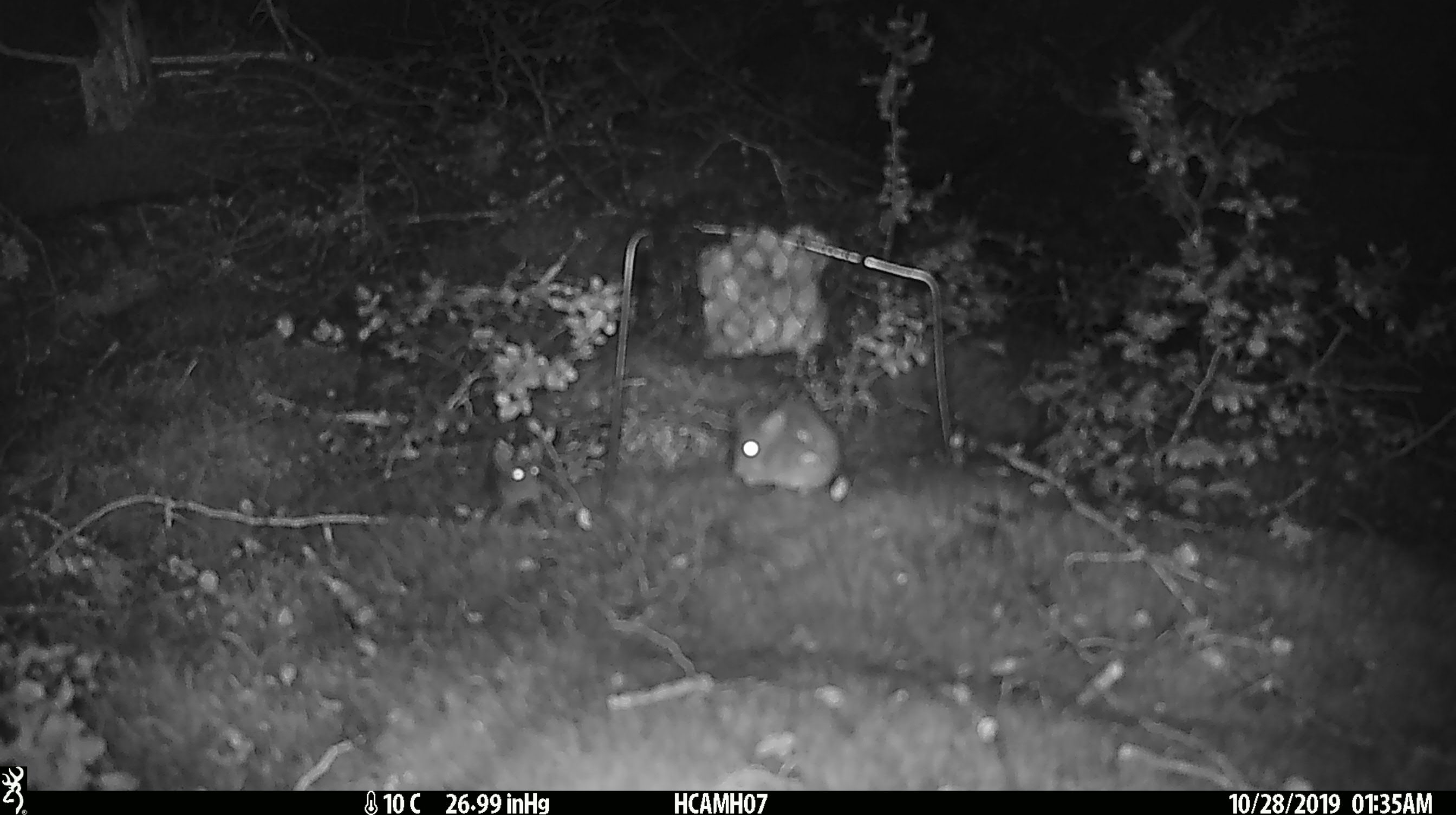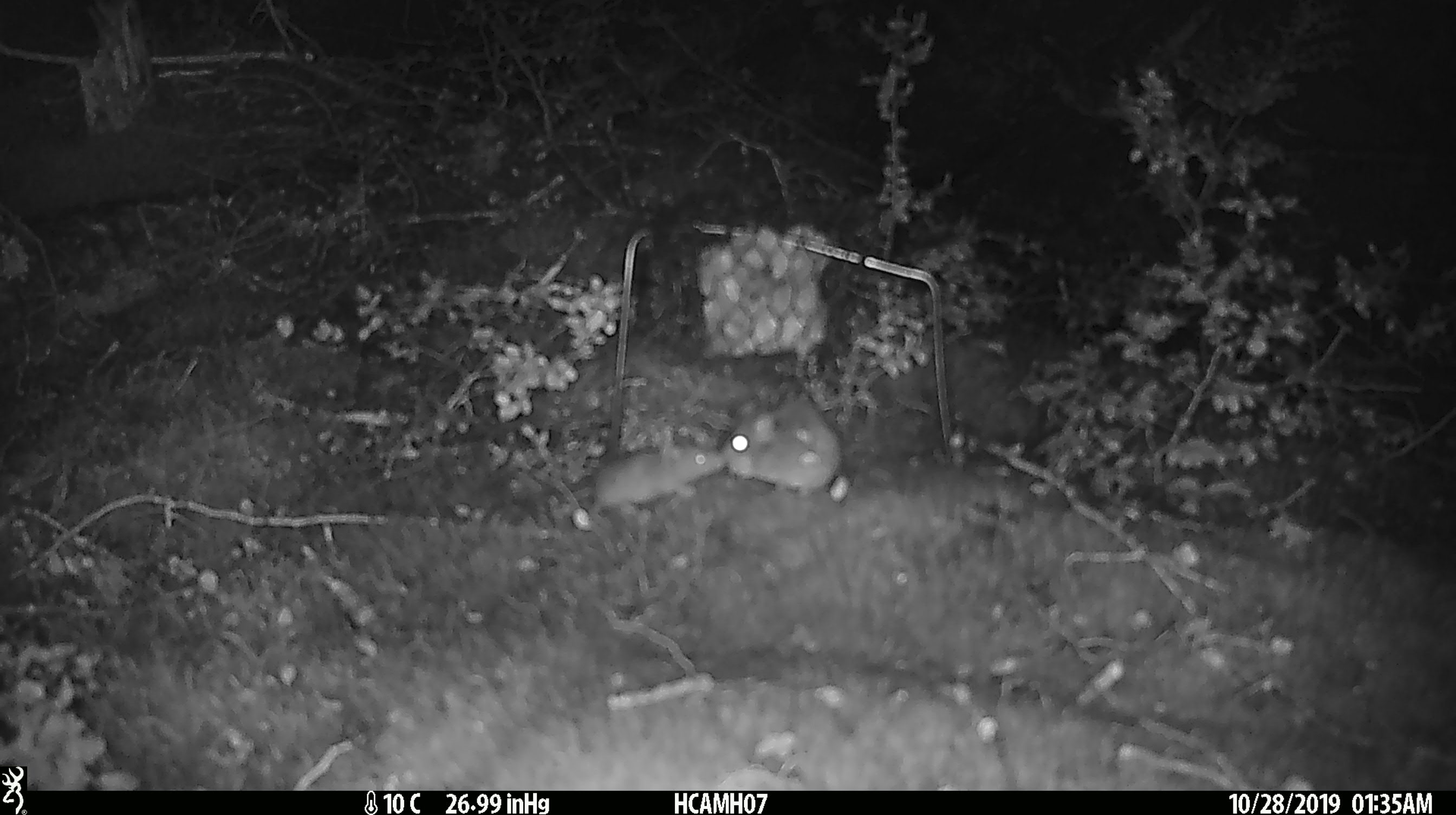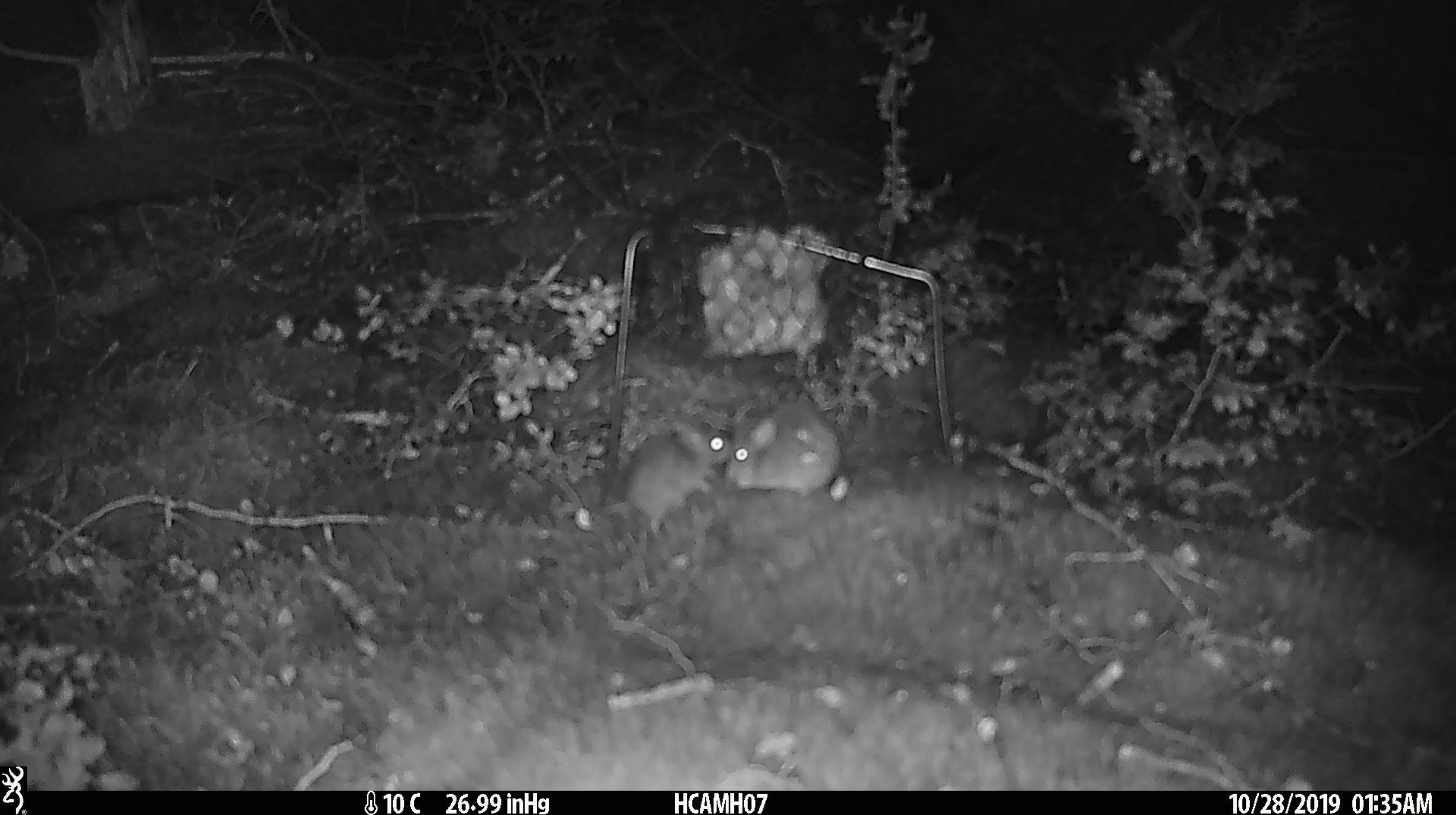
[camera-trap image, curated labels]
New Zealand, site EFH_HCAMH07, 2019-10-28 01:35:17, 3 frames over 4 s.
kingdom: Animalia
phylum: Chordata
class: Mammalia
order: Rodentia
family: Muridae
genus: Mus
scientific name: Mus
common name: mouse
Mouse (Mus).